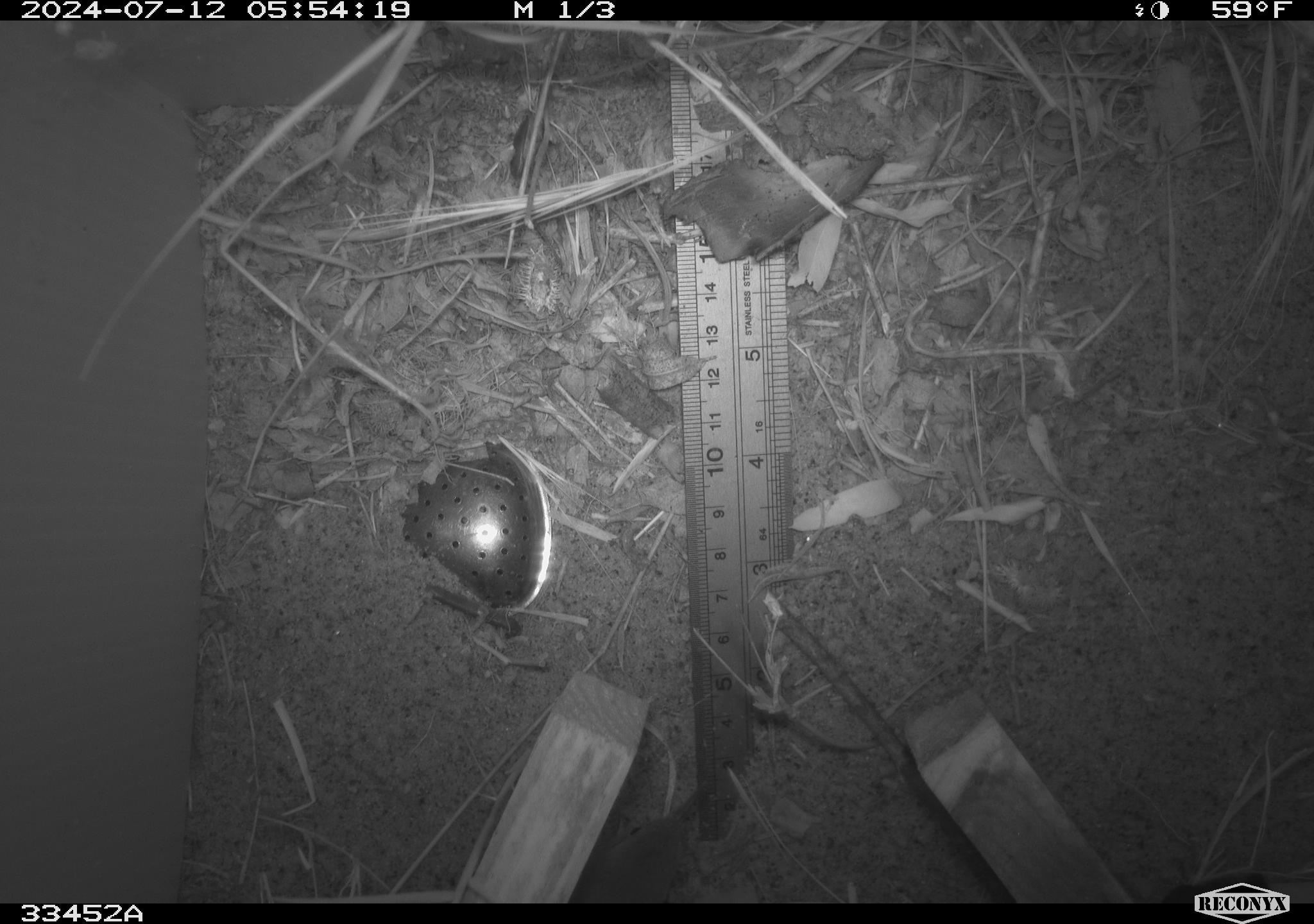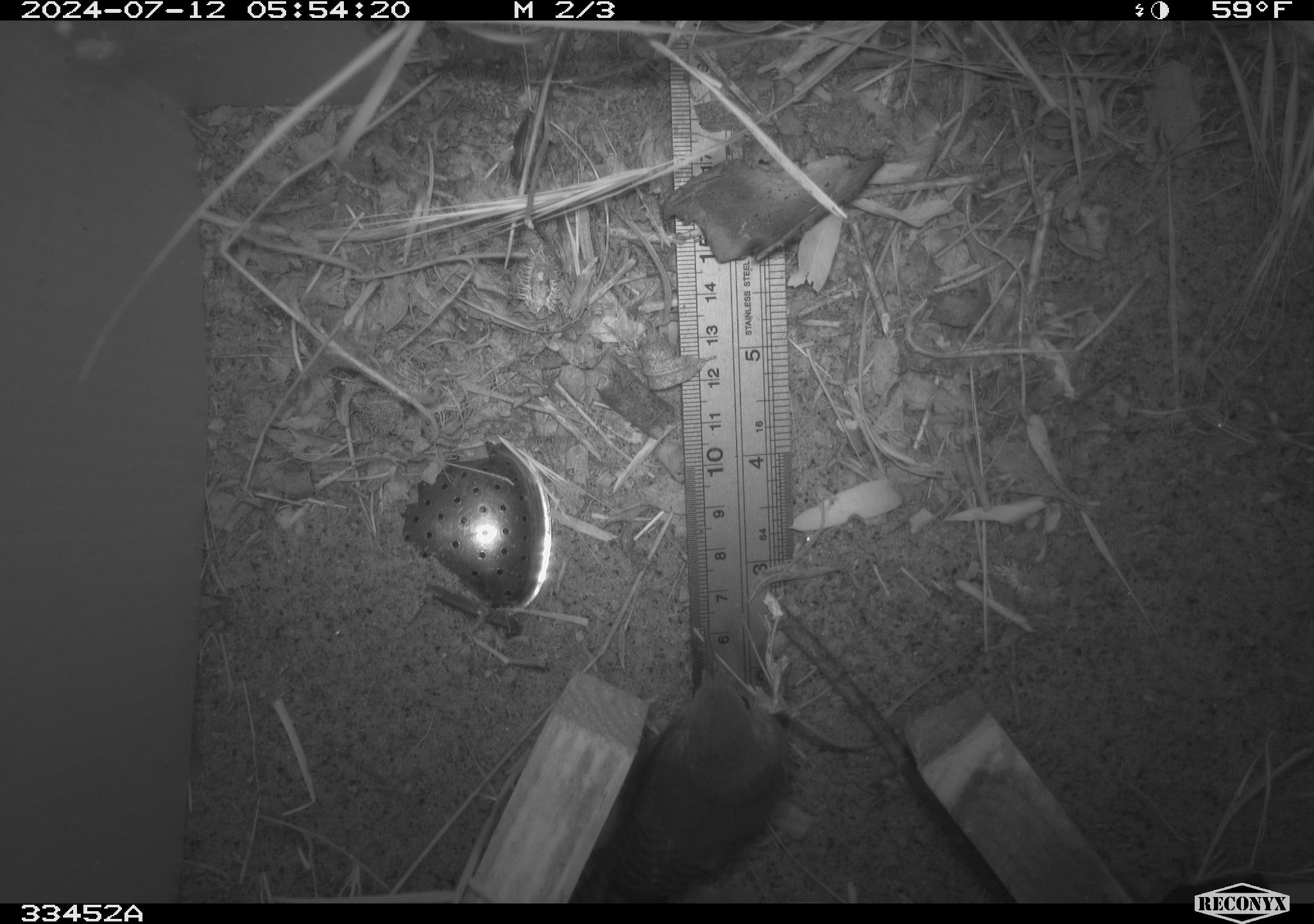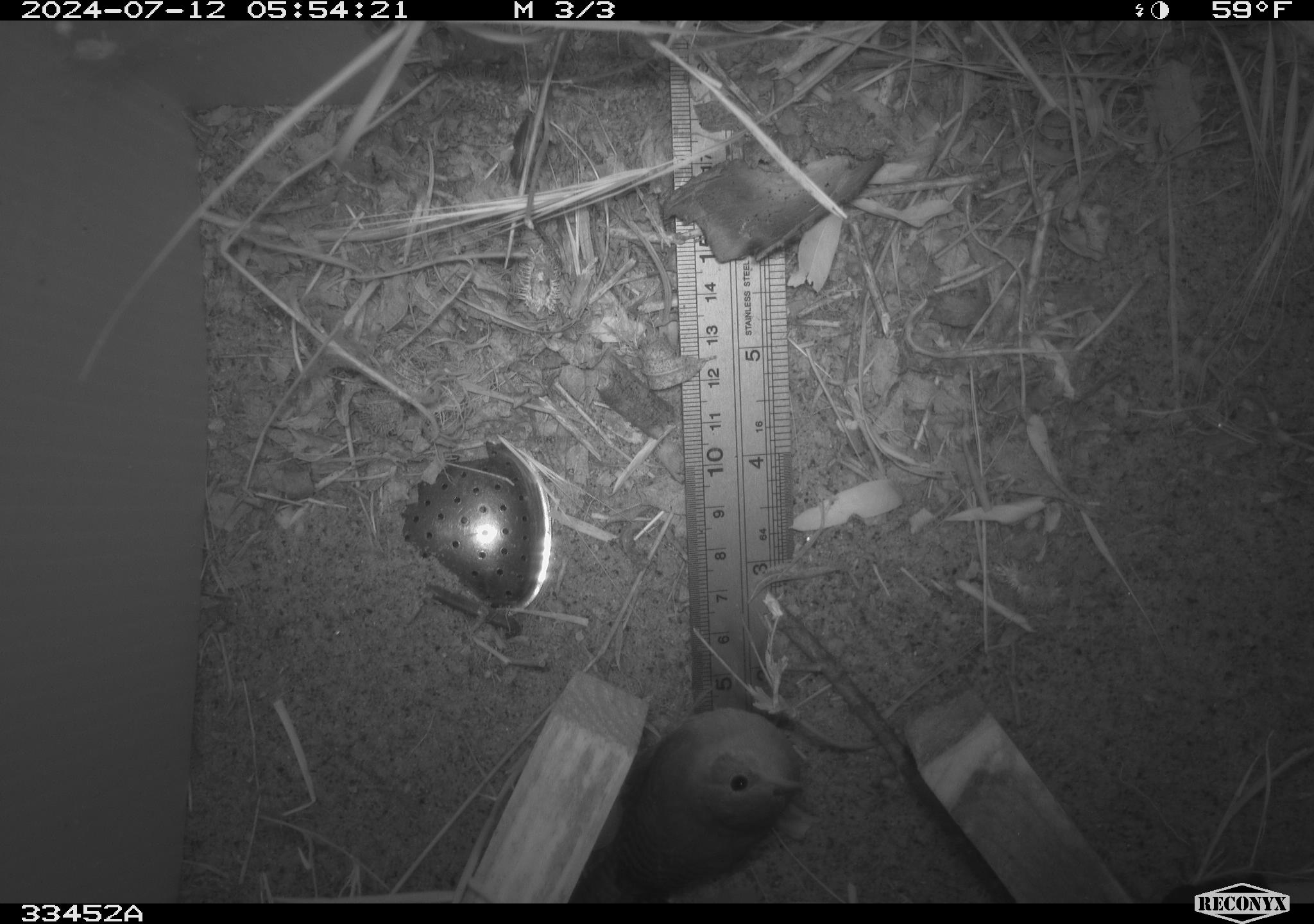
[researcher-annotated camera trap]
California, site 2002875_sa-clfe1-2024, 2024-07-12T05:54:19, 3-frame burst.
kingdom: Animalia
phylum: Chordata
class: Aves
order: Passeriformes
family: Troglodytidae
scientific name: Troglodytidae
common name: wren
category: troglodytidae family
Troglodytidae family (wren) (Troglodytidae).